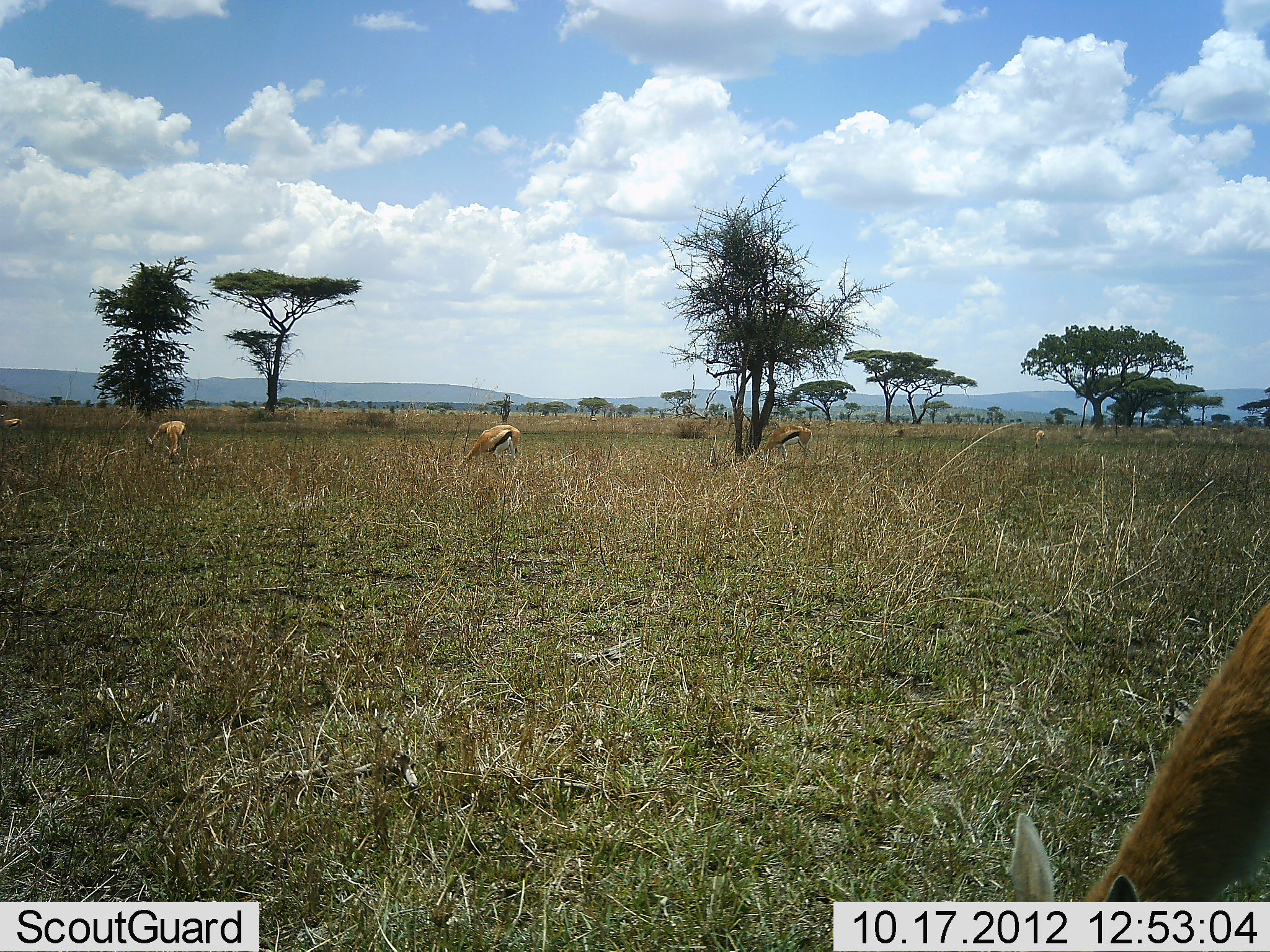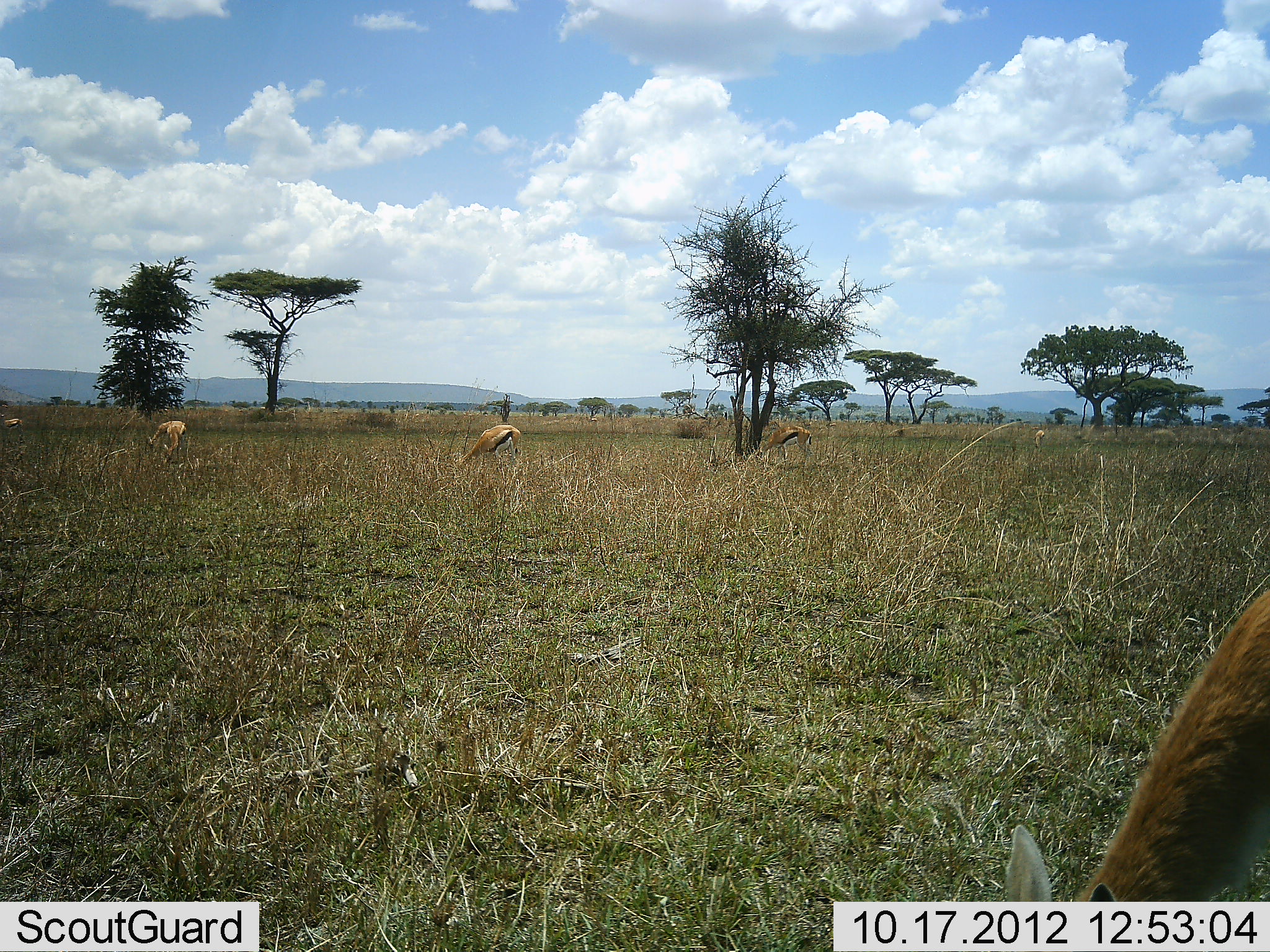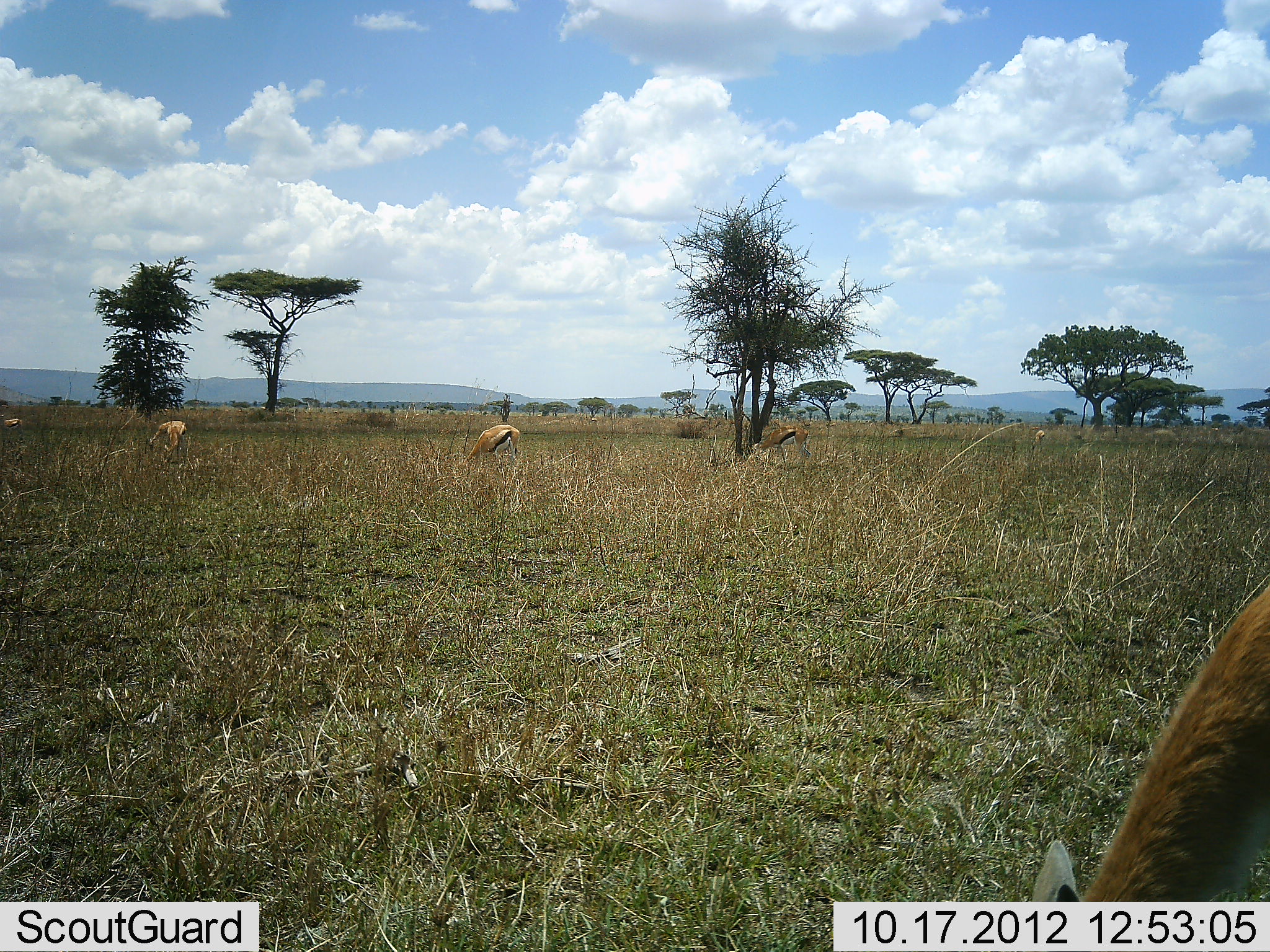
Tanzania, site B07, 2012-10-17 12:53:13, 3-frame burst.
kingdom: Animalia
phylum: Chordata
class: Mammalia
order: Artiodactyla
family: Bovidae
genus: Eudorcas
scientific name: Eudorcas thomsonii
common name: thomson's gazelle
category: gazellethomsons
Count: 4.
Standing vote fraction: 10%.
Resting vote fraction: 0%.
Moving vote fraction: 10%.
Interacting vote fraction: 0%.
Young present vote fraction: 0%.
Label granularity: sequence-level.